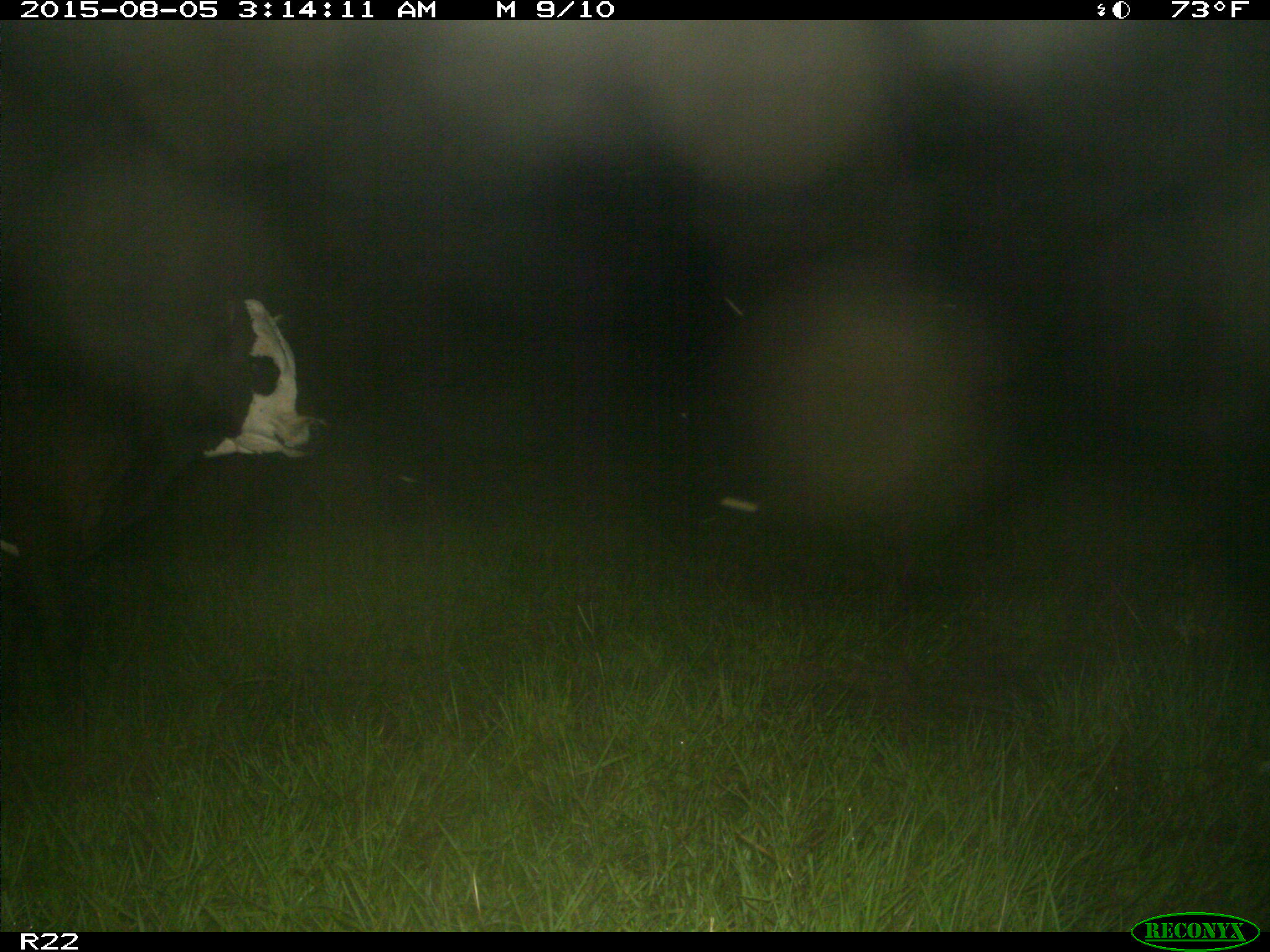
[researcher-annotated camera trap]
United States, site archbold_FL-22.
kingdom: Animalia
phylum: Chordata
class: Mammalia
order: Artiodactyla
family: Bovidae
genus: Bos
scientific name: Bos taurus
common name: domestic cow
Bos taurus (domestic cow).